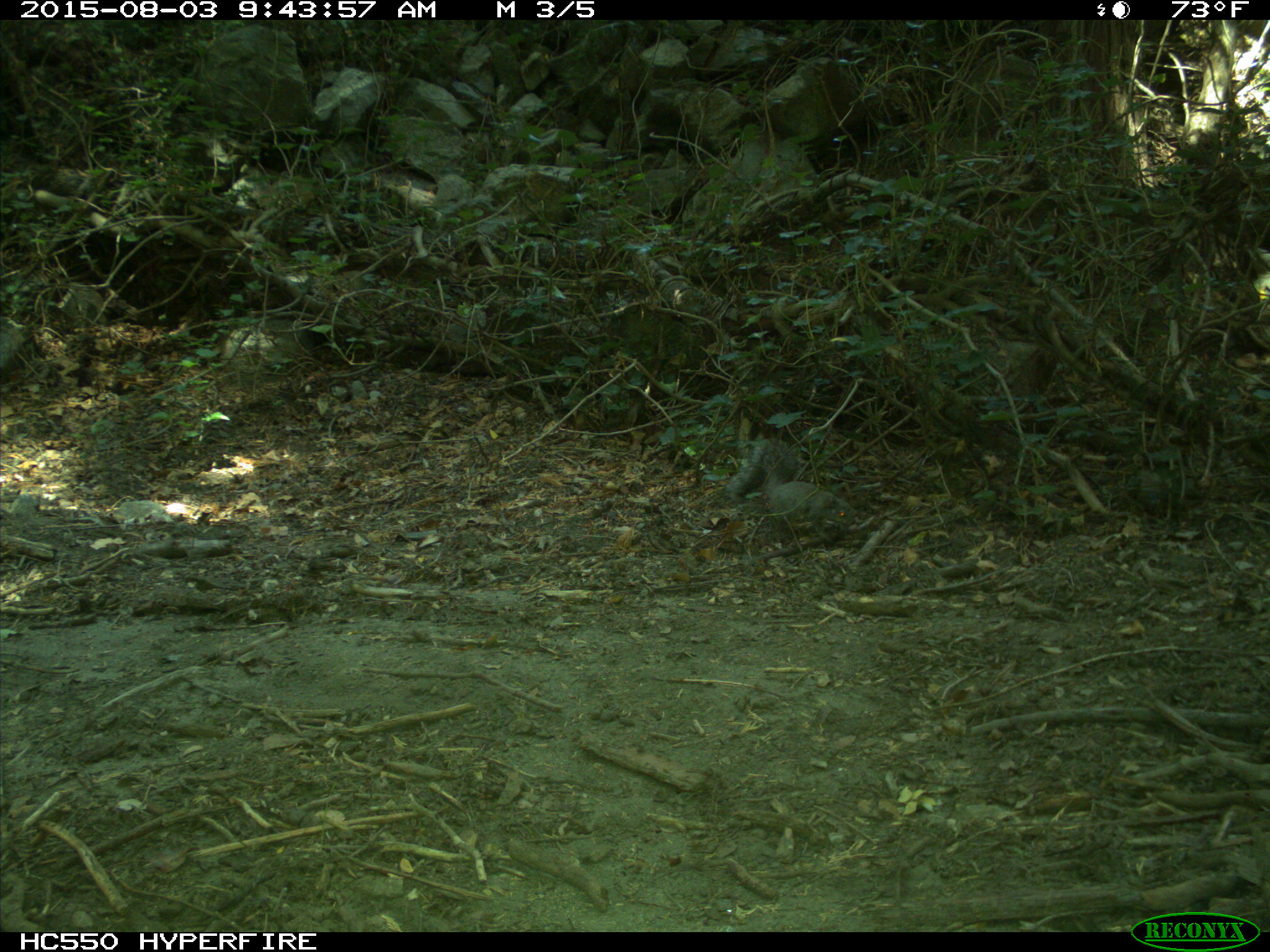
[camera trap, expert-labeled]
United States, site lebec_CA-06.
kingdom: Animalia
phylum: Chordata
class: Mammalia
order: Rodentia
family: Sciuridae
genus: Sciurus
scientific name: Sciurus carolinensis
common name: eastern gray squirrel